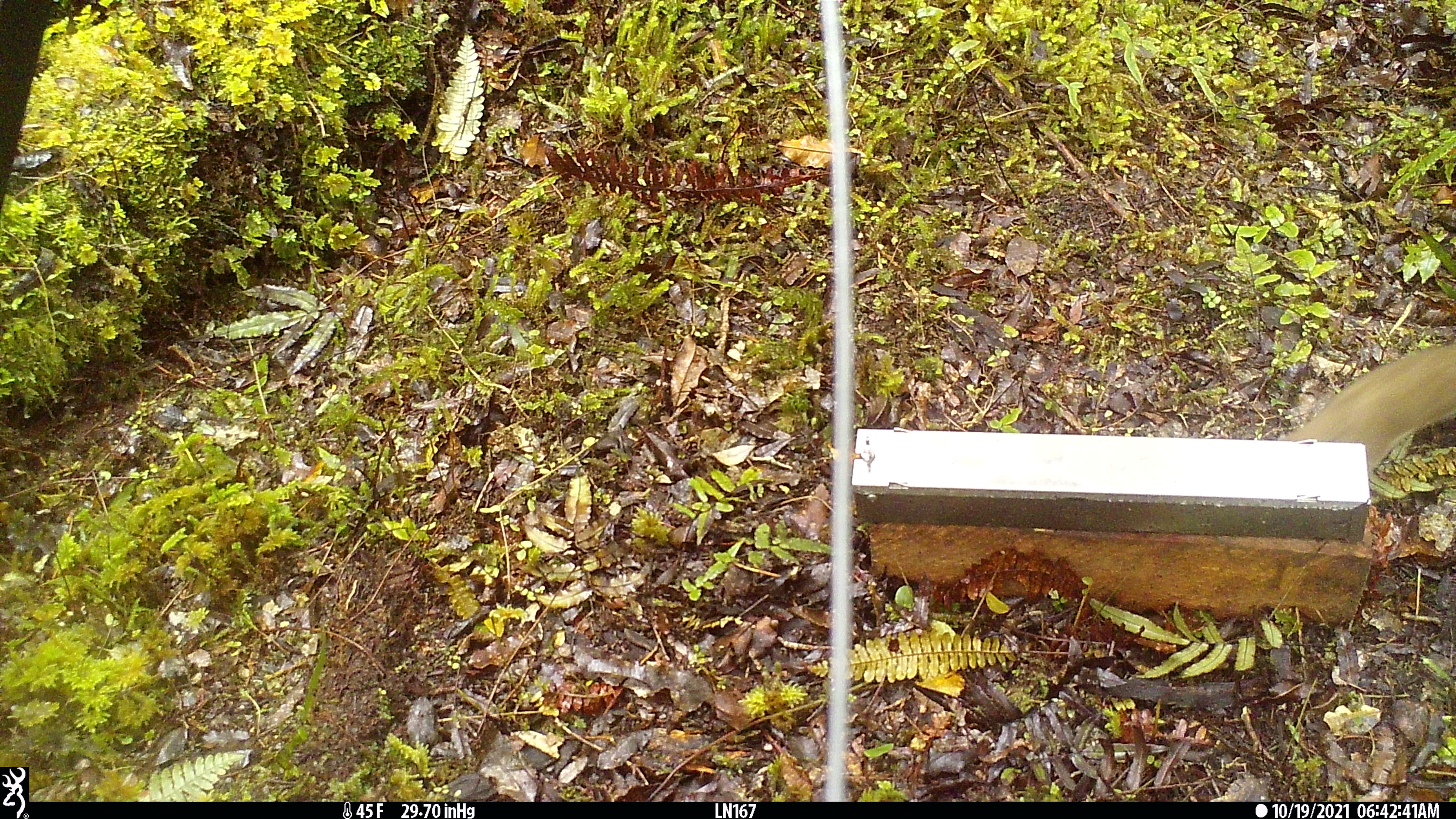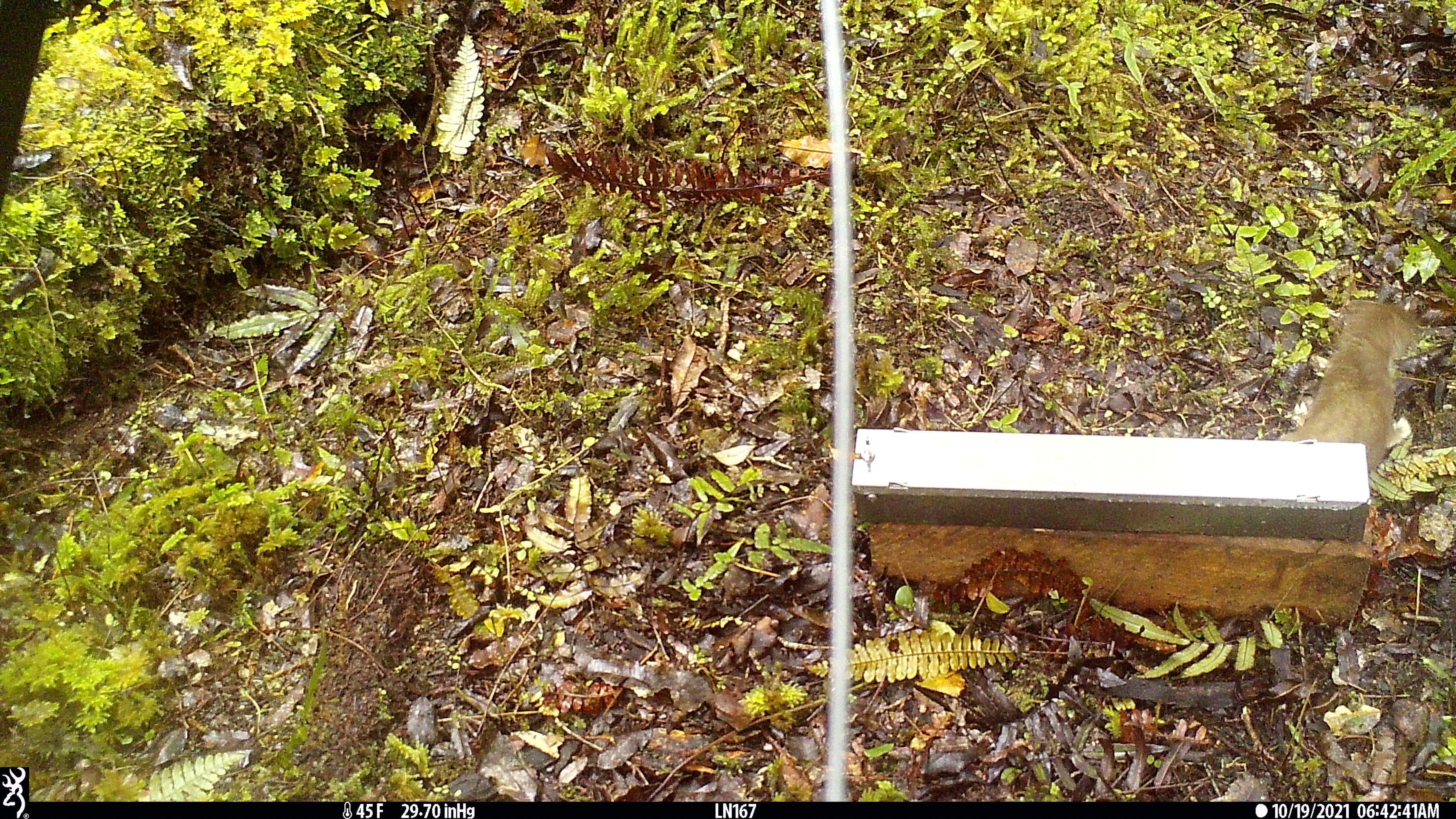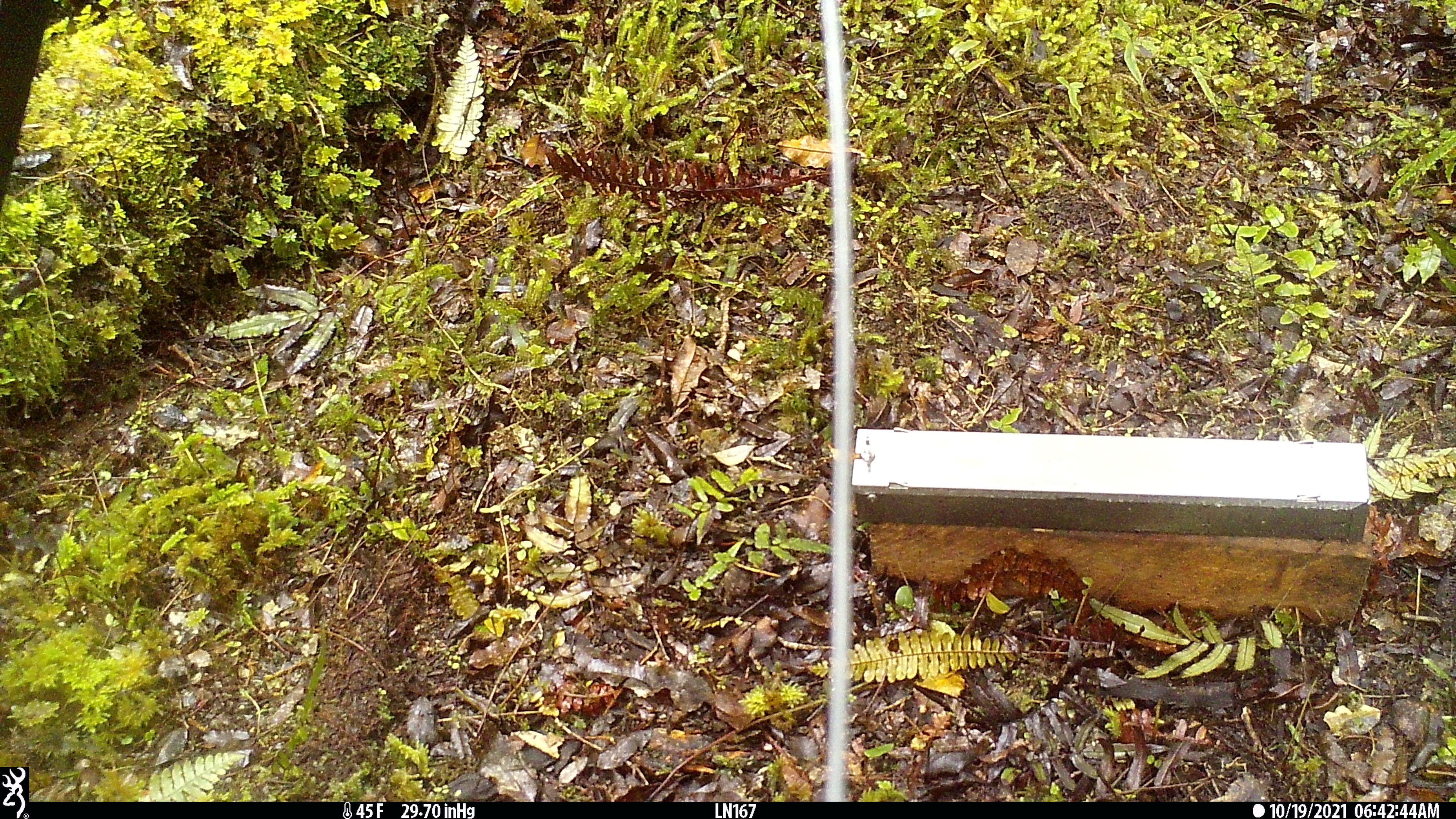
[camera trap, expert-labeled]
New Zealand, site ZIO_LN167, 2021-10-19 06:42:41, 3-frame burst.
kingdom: Animalia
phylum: Chordata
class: Mammalia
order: Carnivora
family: Mustelidae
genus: Mustela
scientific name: Mustela erminea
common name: stoat